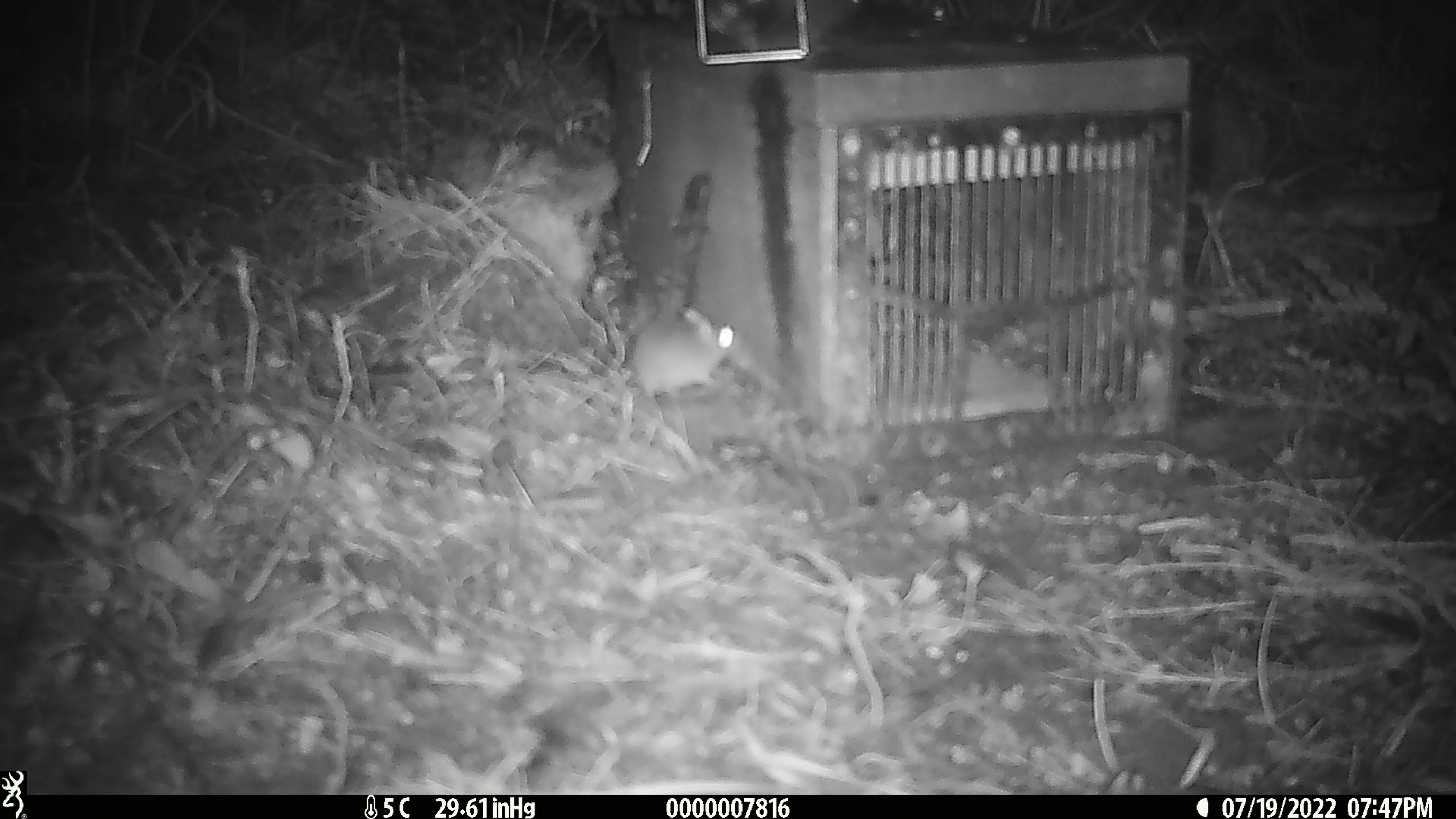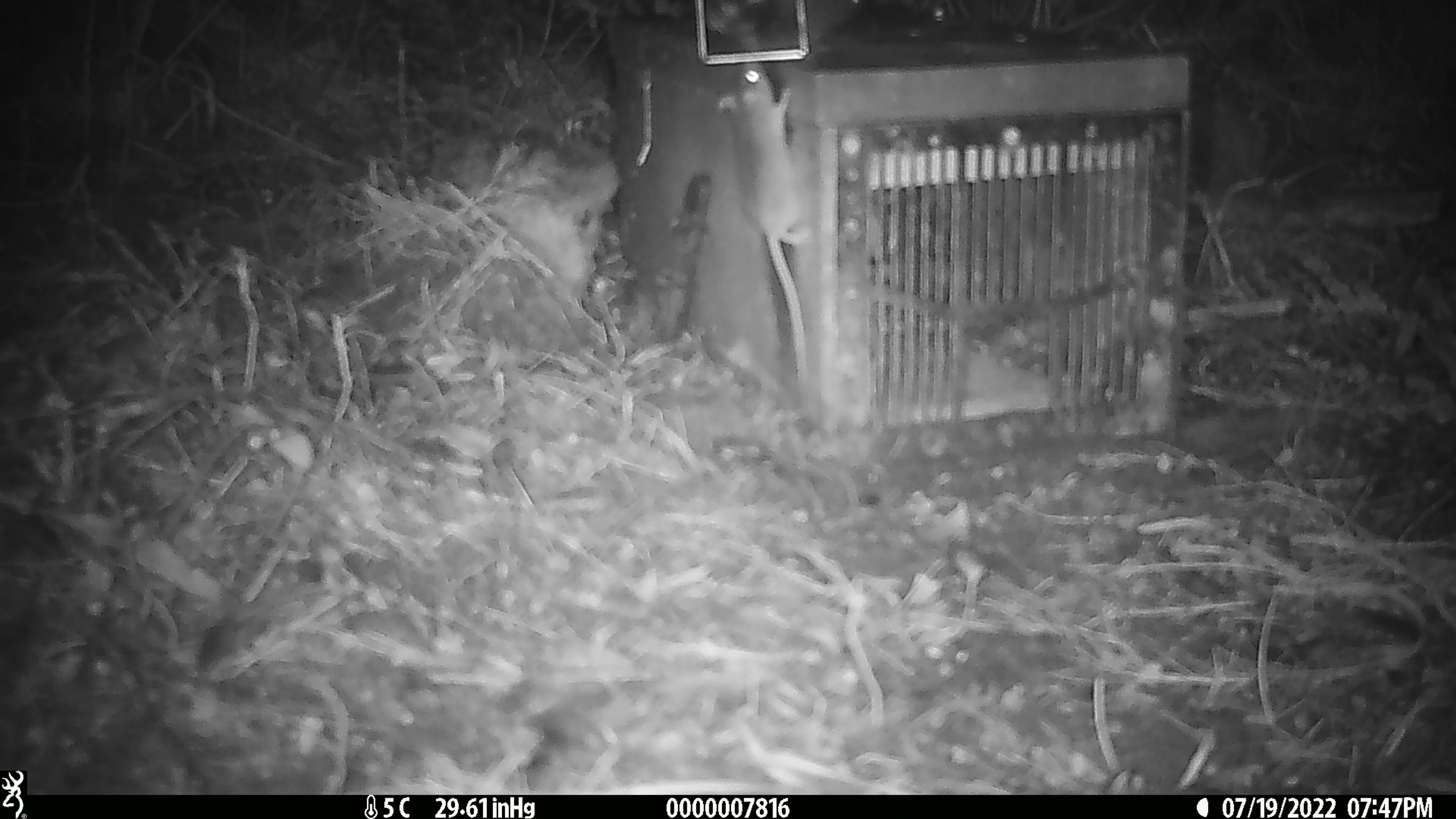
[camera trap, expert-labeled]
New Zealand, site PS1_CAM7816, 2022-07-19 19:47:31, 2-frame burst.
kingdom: Animalia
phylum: Chordata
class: Mammalia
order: Rodentia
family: Muridae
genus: Mus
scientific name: Mus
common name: mouse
Mouse (Mus).